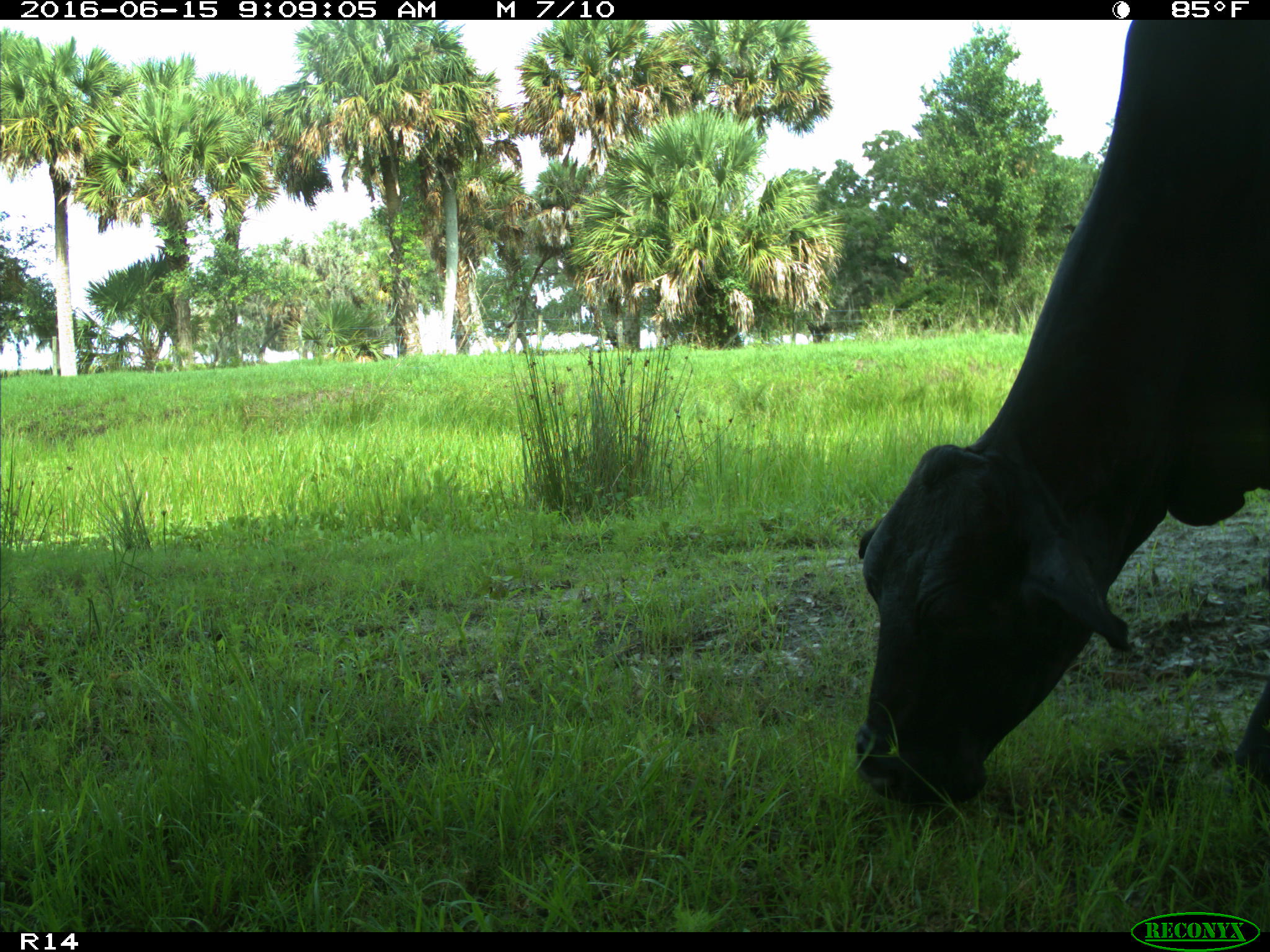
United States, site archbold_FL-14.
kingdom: Animalia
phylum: Chordata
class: Mammalia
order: Artiodactyla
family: Bovidae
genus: Bos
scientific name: Bos taurus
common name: domestic cow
Bos taurus (domestic cow).